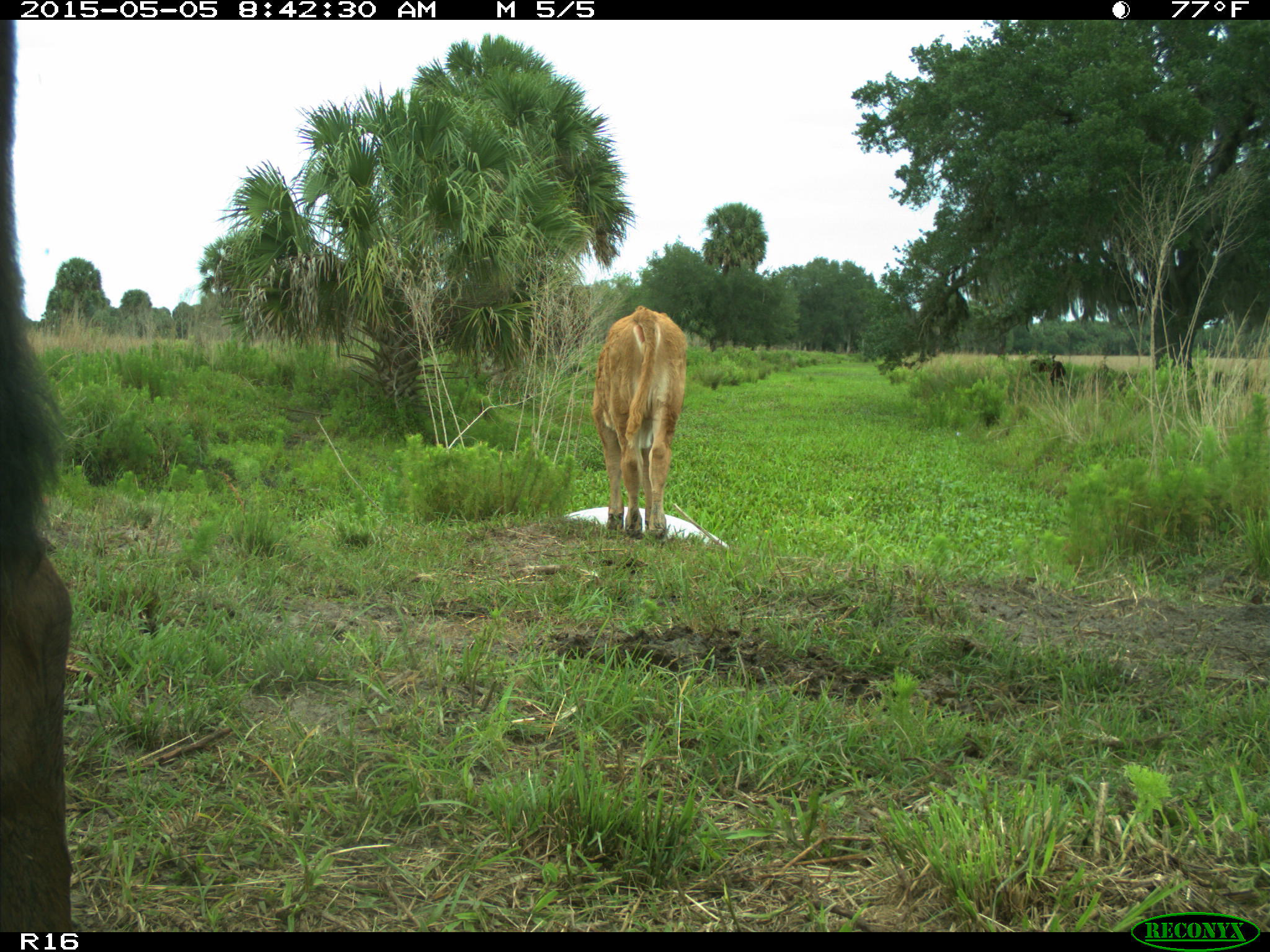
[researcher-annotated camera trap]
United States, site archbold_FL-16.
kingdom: Animalia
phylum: Chordata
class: Mammalia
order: Artiodactyla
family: Bovidae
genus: Bos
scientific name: Bos taurus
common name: domestic cow